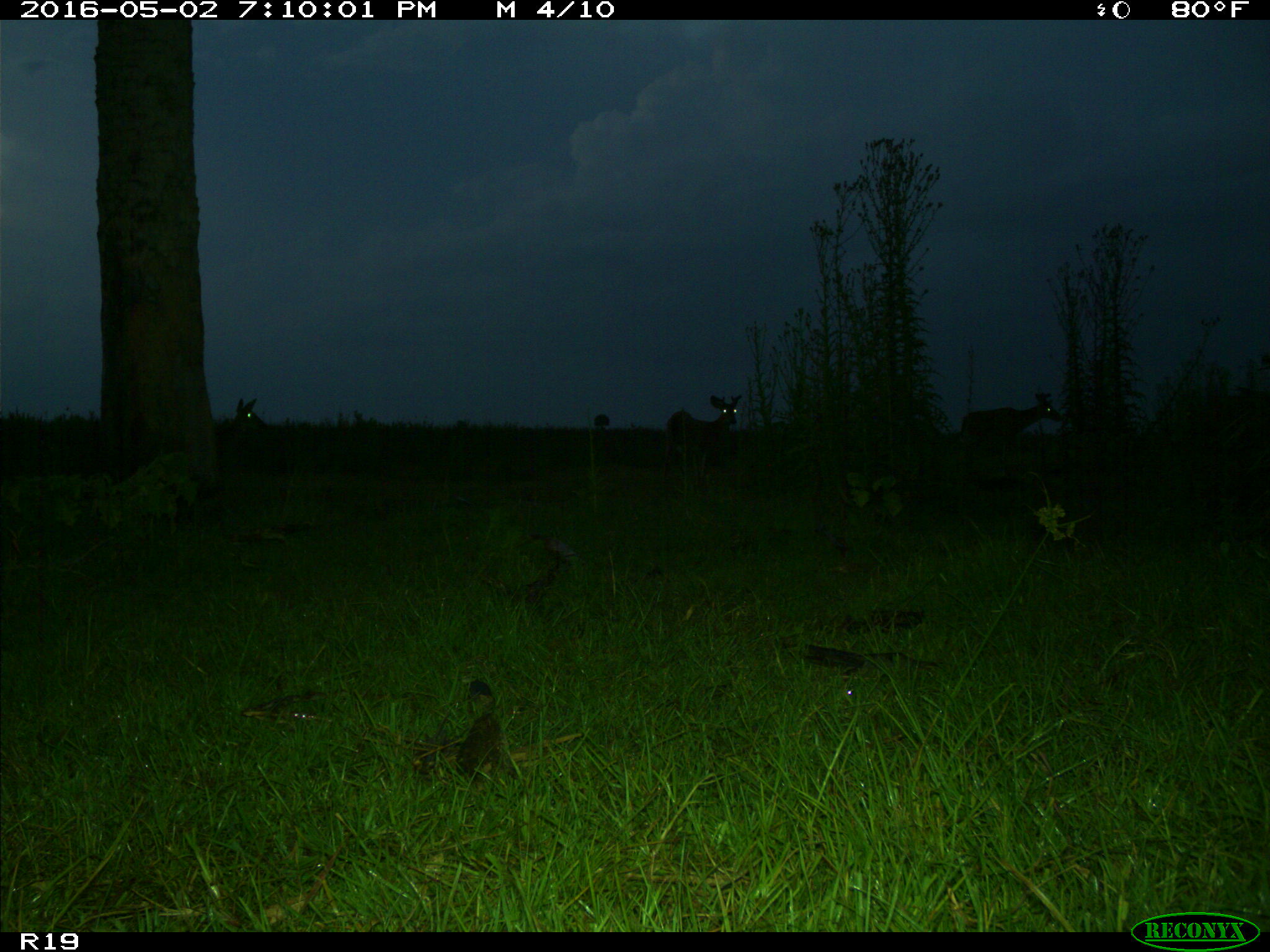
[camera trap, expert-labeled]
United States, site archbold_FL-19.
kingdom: Animalia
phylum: Chordata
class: Mammalia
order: Artiodactyla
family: Cervidae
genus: Odocoileus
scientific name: Odocoileus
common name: deer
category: unidentified deer